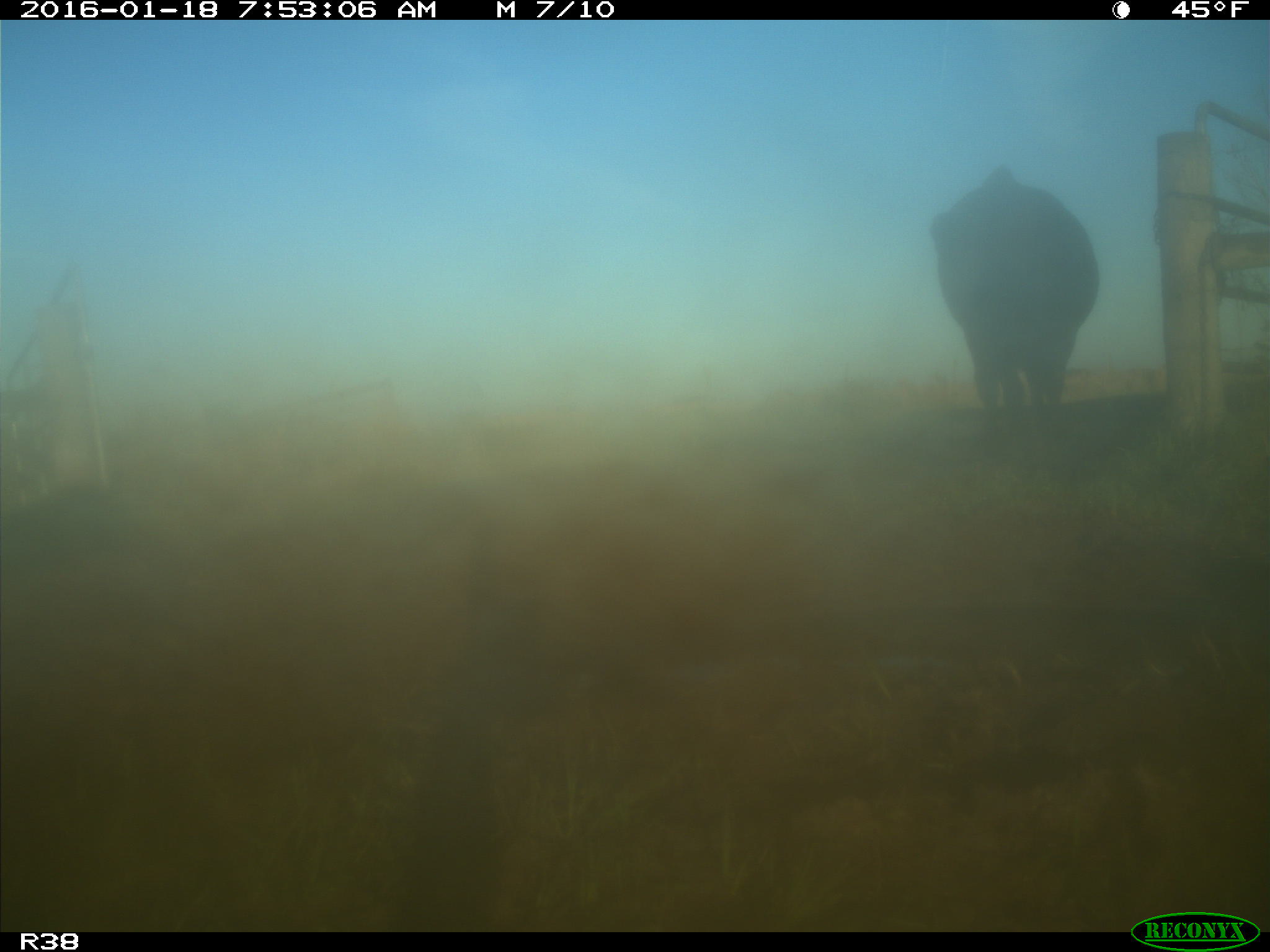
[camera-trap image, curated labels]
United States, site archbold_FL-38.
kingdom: Animalia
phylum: Chordata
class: Mammalia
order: Artiodactyla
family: Bovidae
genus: Bos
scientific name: Bos taurus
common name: domestic cow